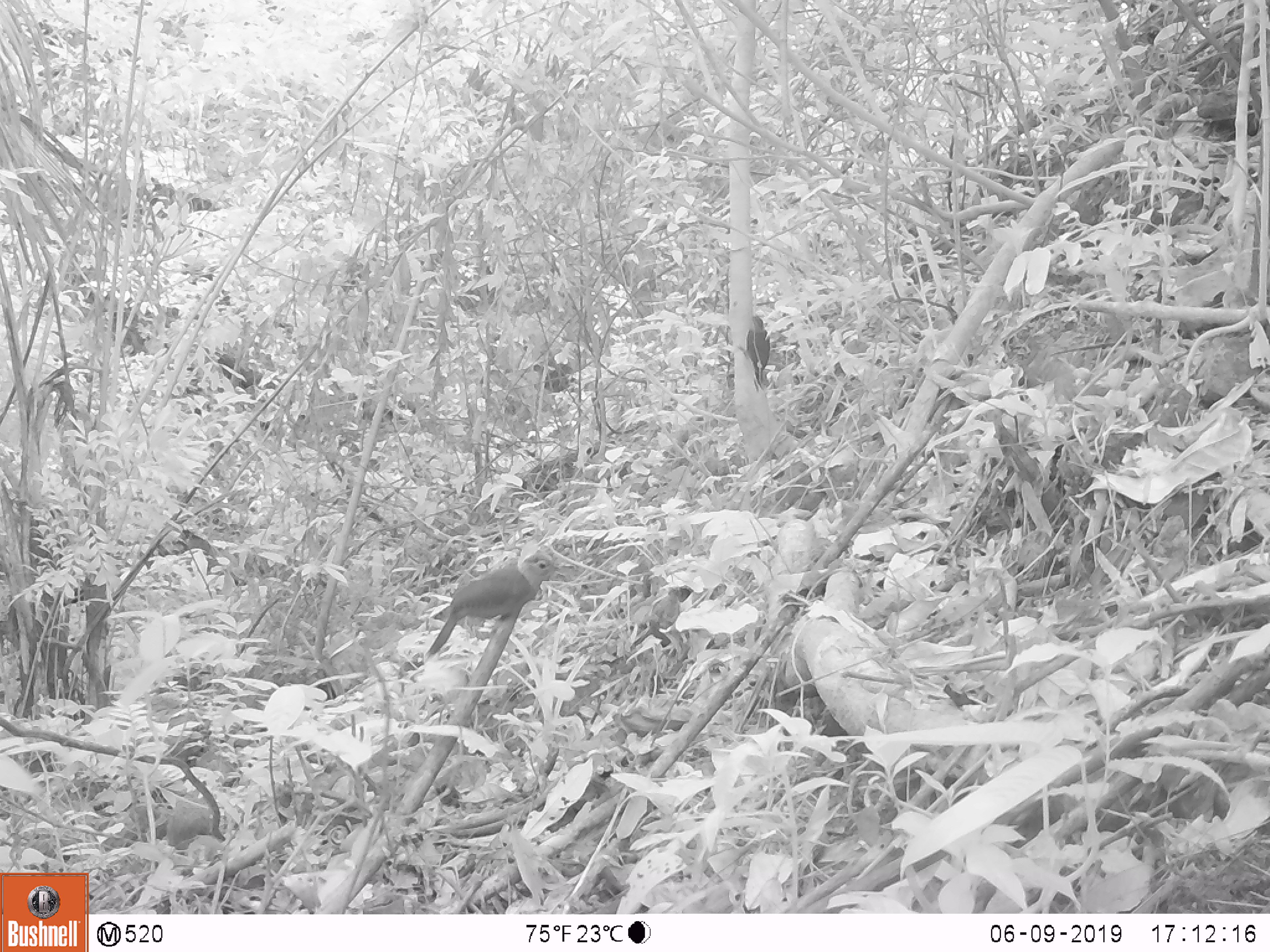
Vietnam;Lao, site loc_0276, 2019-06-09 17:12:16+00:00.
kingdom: Animalia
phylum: Chordata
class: Aves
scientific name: Aves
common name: bird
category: unidentified bird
Unidentified bird (bird) (Aves). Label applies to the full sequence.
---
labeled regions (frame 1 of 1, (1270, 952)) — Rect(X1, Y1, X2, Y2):
unidentified bird: Rect(424, 545, 564, 662); Rect(737, 311, 770, 392)